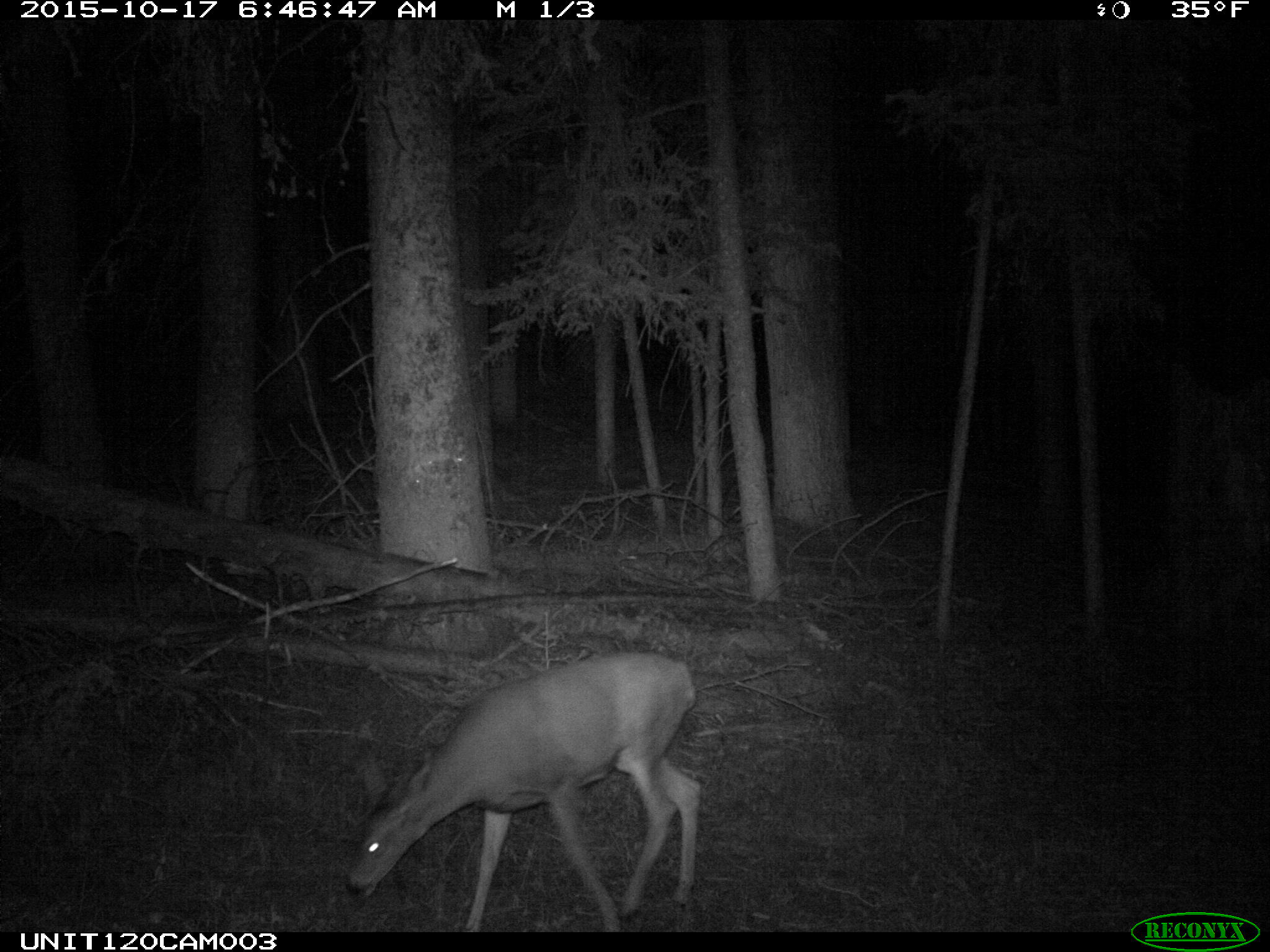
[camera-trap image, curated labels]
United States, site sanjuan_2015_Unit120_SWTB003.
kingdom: Animalia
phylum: Chordata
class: Mammalia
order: Artiodactyla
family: Cervidae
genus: Odocoileus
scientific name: Odocoileus hemionus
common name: mule deer